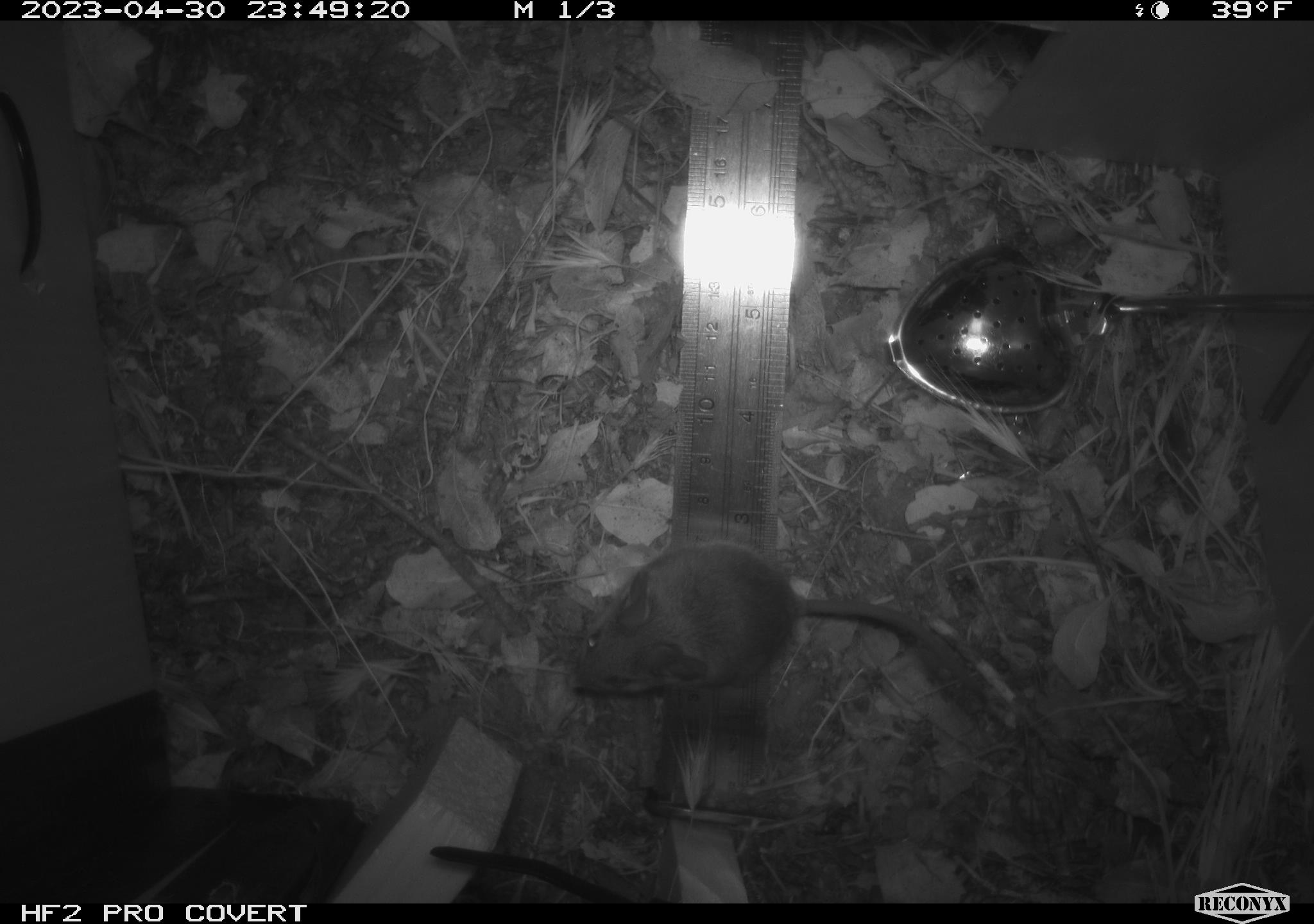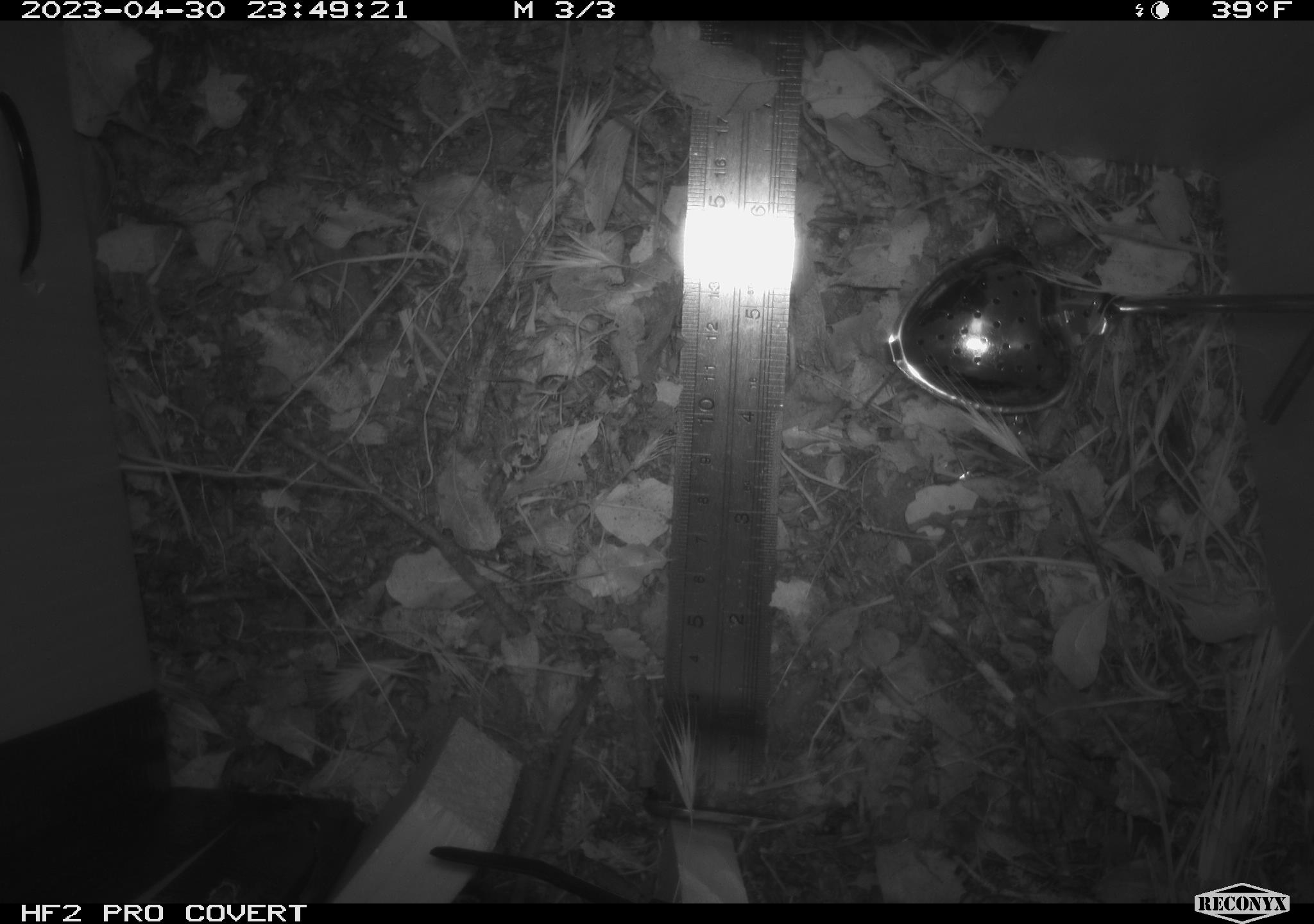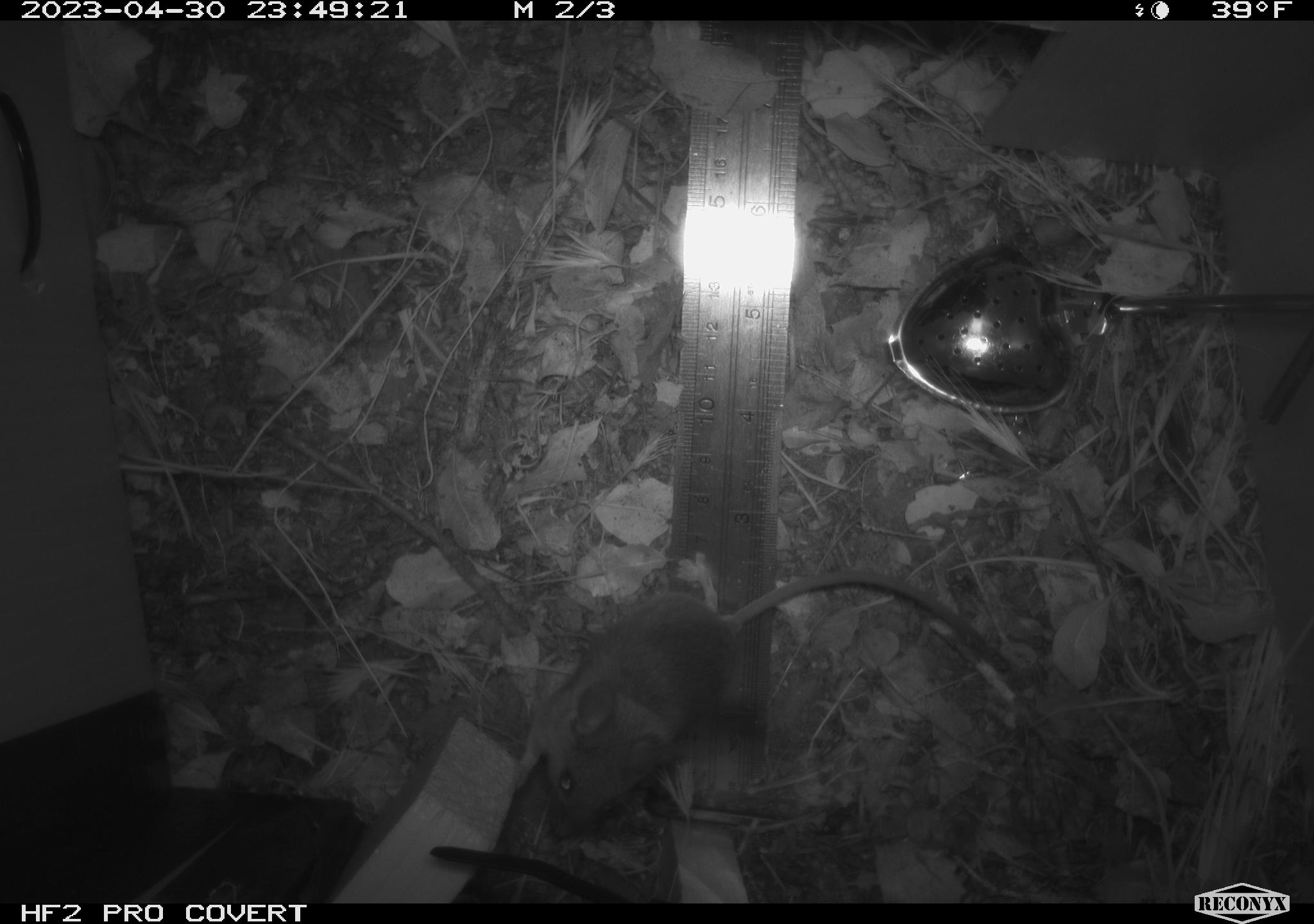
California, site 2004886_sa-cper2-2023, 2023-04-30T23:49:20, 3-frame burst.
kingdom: Animalia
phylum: Chordata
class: Mammalia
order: Rodentia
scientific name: Rodentia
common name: mouse species